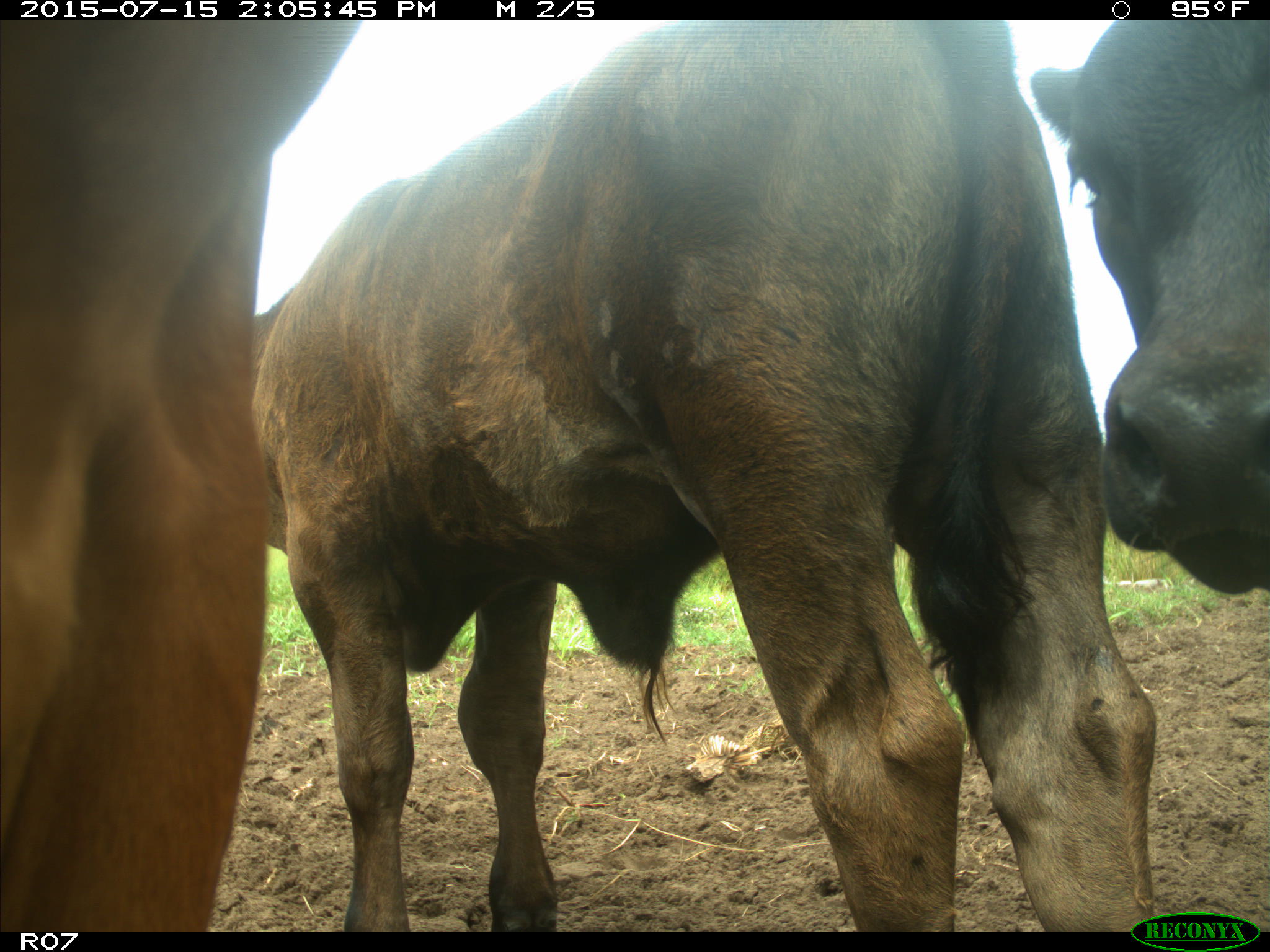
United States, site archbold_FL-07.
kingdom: Animalia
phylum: Chordata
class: Mammalia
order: Artiodactyla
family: Bovidae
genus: Bos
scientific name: Bos taurus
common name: domestic cow